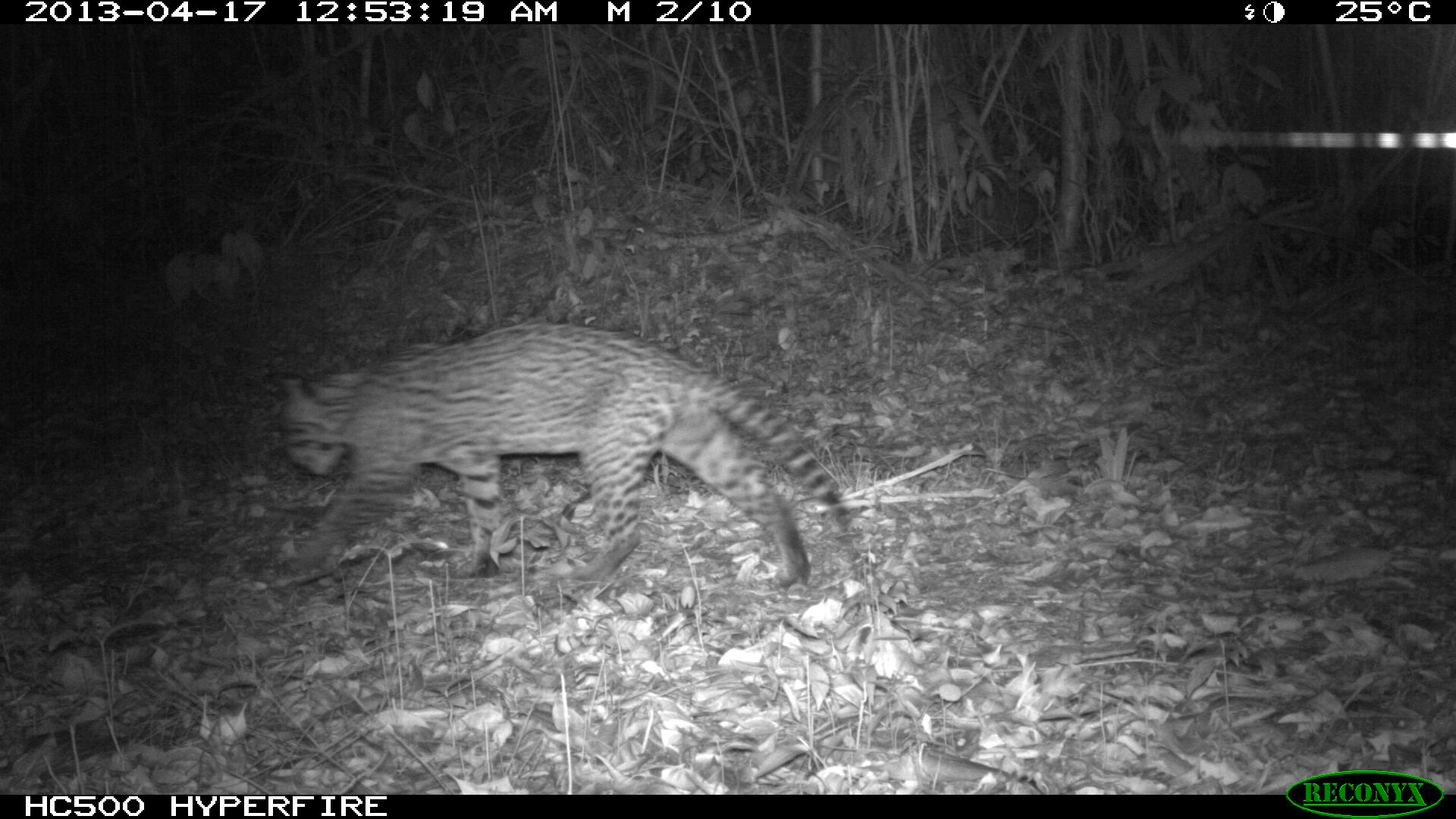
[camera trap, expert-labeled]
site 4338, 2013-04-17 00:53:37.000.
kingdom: Animalia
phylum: Chordata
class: Mammalia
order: Carnivora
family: Felidae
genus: Leopardus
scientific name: Leopardus pardalis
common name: ocelot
Leopardus pardalis (ocelot), count 1, sex male.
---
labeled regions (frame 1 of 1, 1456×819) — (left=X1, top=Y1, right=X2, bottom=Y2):
leopardus pardalis: (left=272, top=317, right=851, bottom=593)